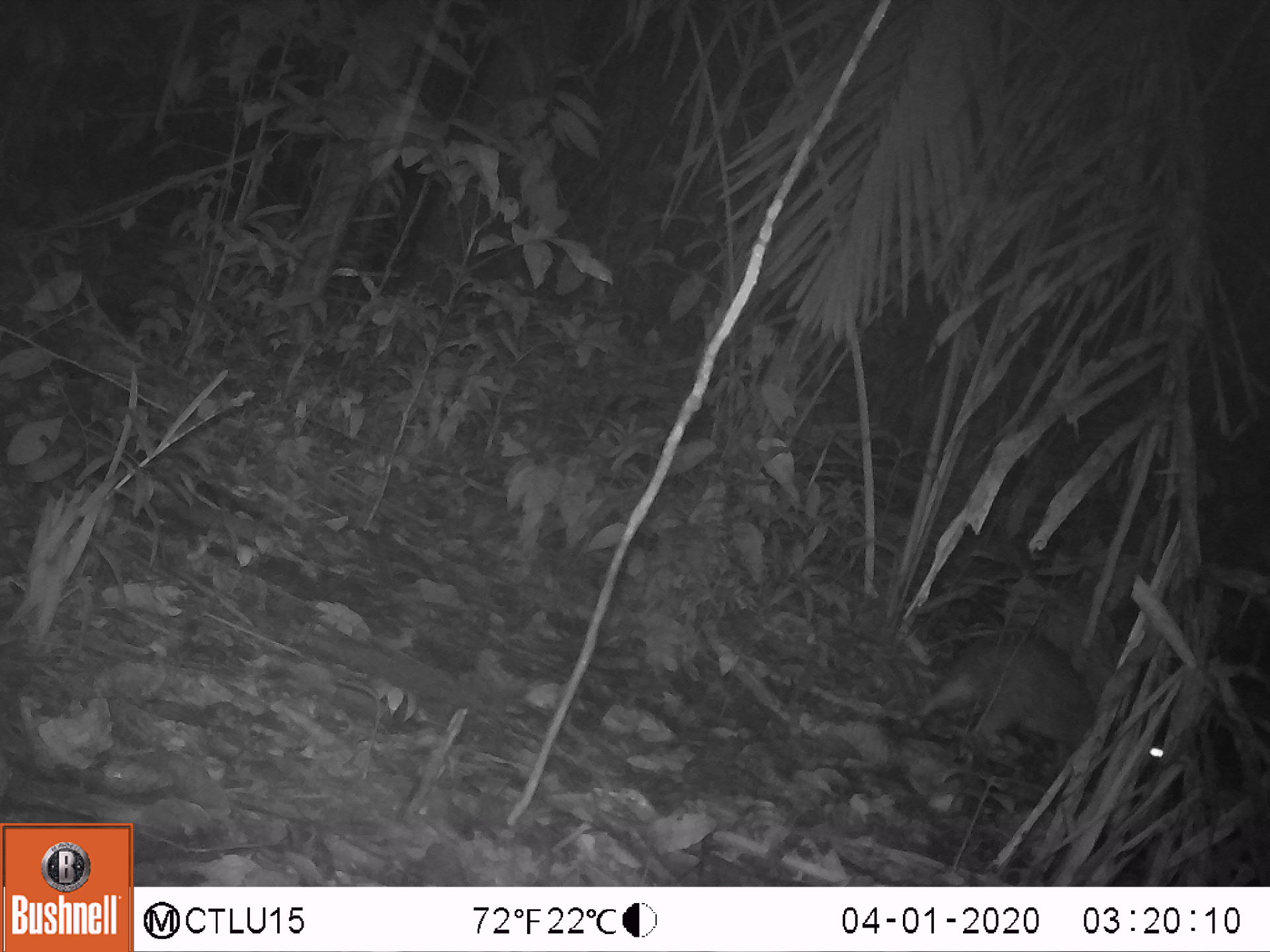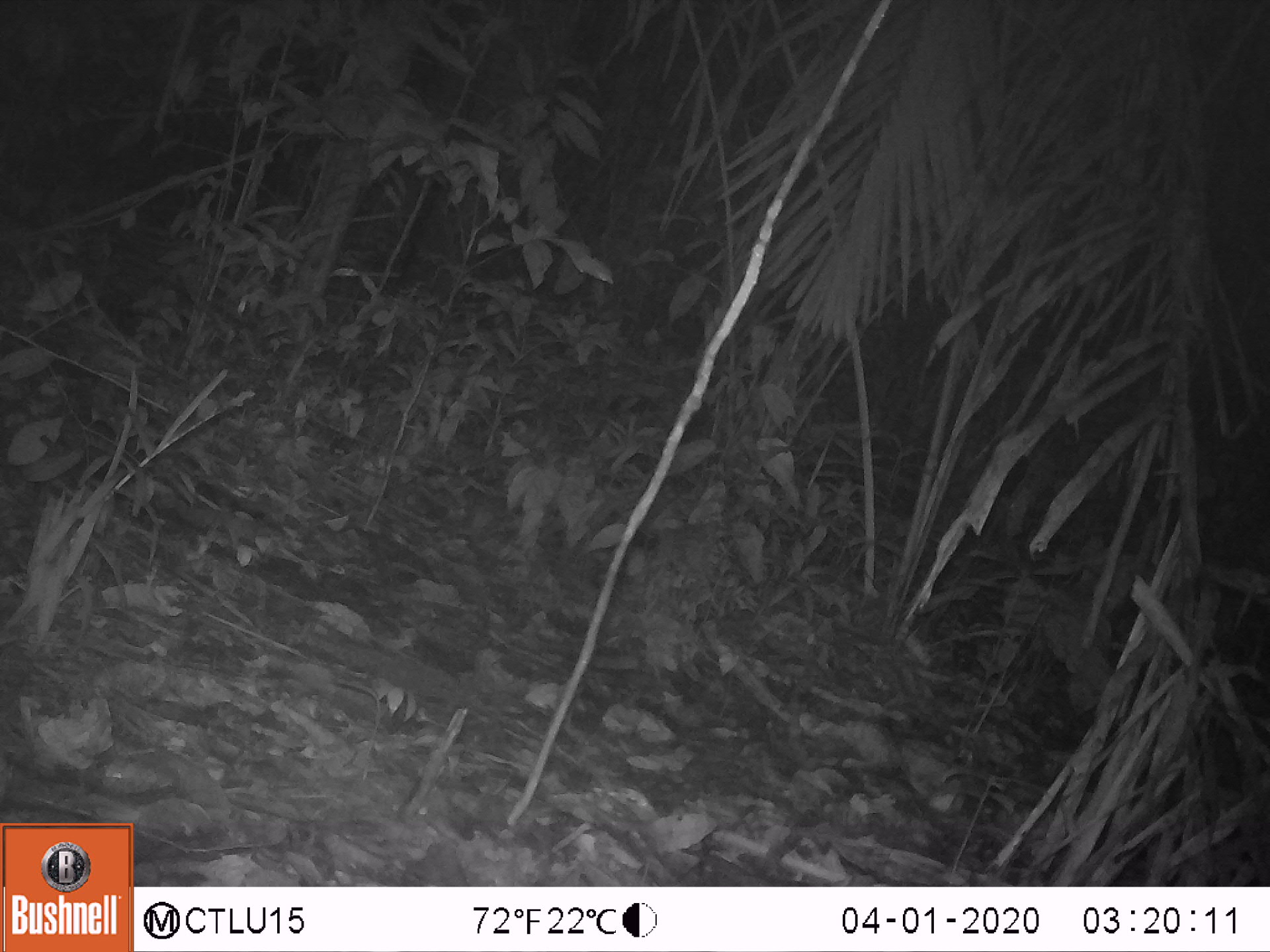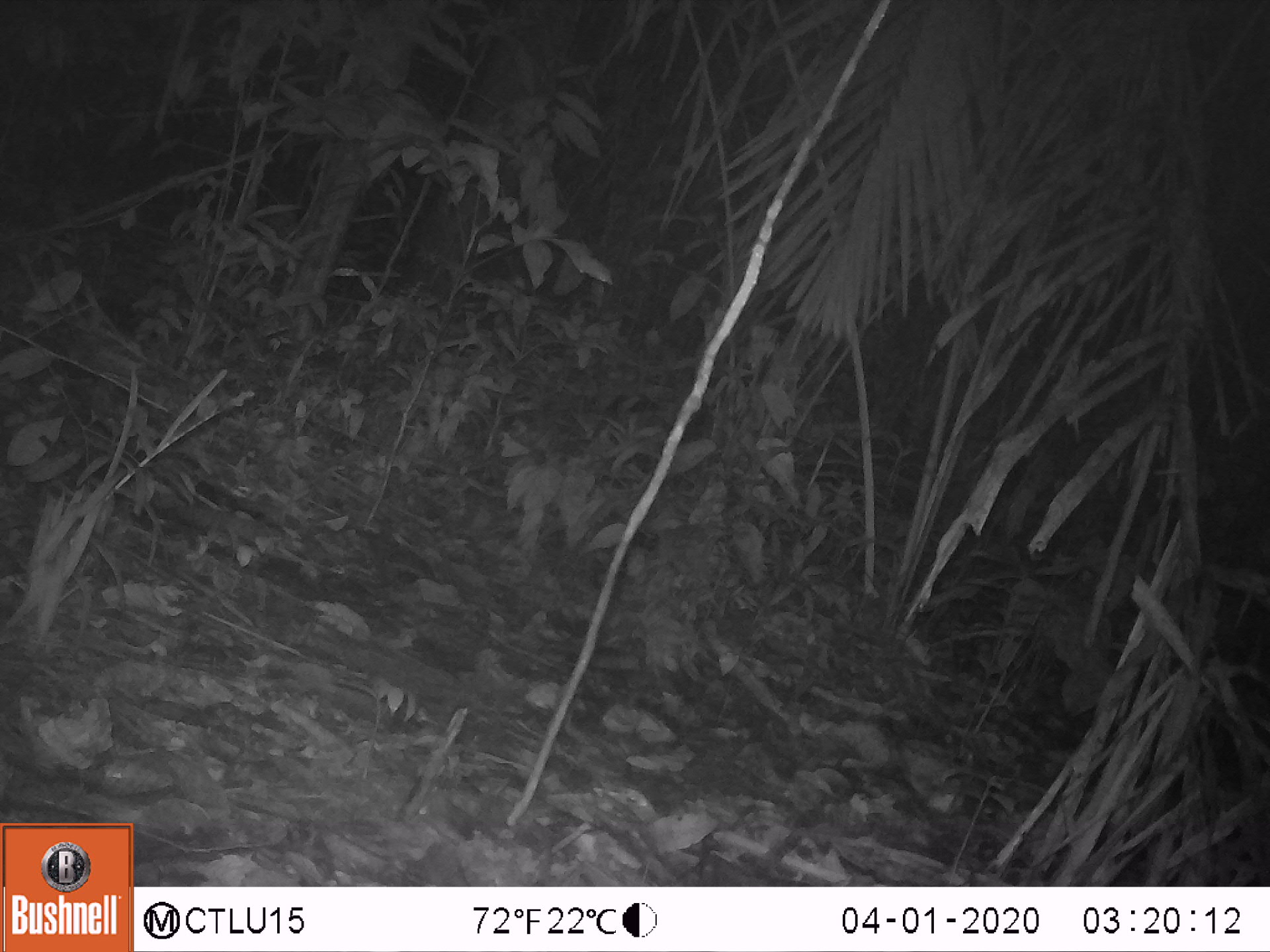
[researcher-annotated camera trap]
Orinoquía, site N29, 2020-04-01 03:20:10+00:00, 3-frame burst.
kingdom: Animalia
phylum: Chordata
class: Mammalia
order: Rodentia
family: Cuniculidae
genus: Cuniculus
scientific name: Cuniculus paca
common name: spotted paca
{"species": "spotted paca (Cuniculus paca)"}